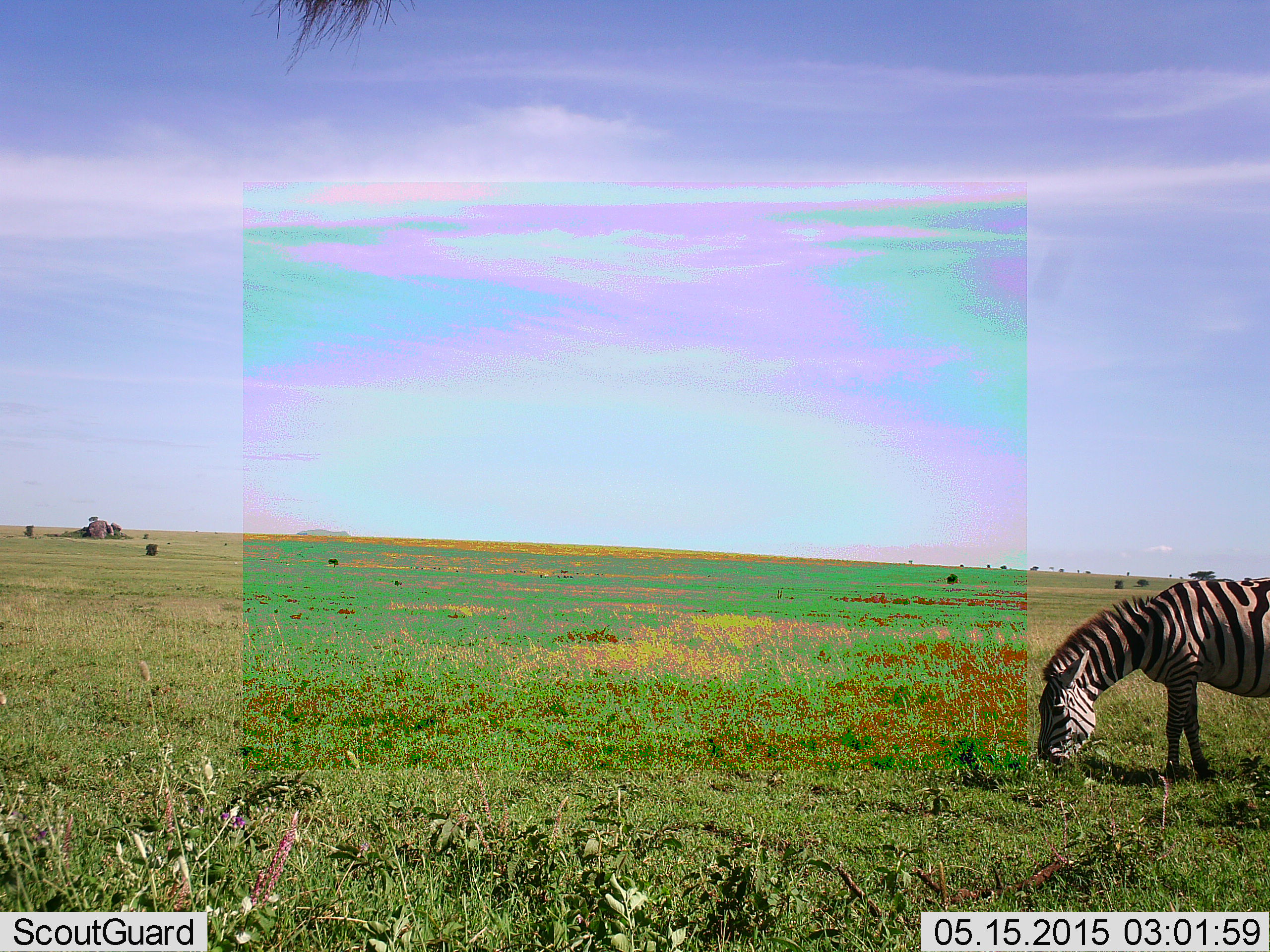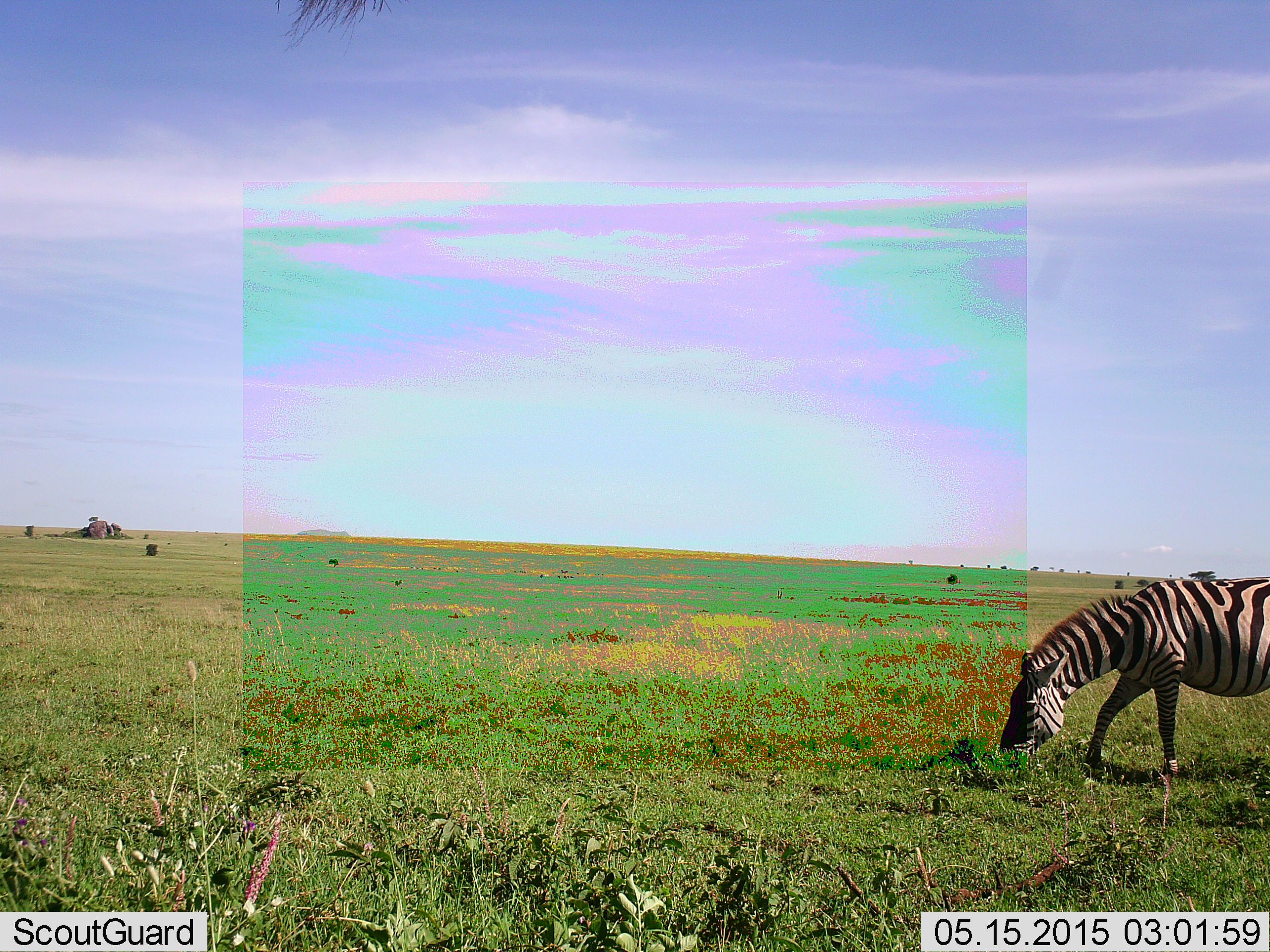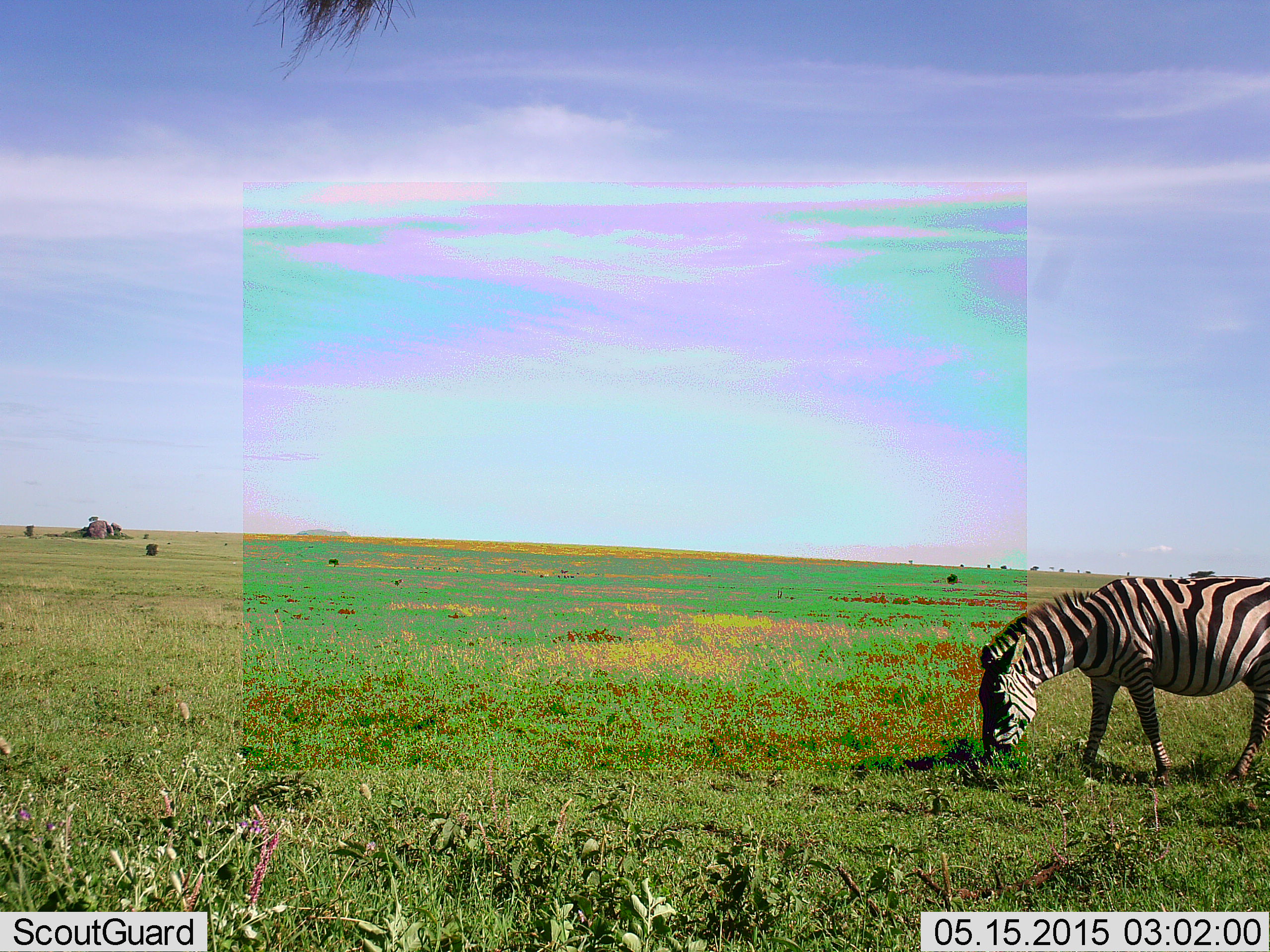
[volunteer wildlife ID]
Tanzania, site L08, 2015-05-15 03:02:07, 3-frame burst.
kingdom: Animalia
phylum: Chordata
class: Mammalia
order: Perissodactyla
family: Equidae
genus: Equus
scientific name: Equus quagga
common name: plains zebra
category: zebra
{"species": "zebra (plains zebra) (Equus quagga)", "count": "1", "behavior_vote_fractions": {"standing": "10%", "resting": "0%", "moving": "10%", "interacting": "0%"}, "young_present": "0%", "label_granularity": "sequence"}